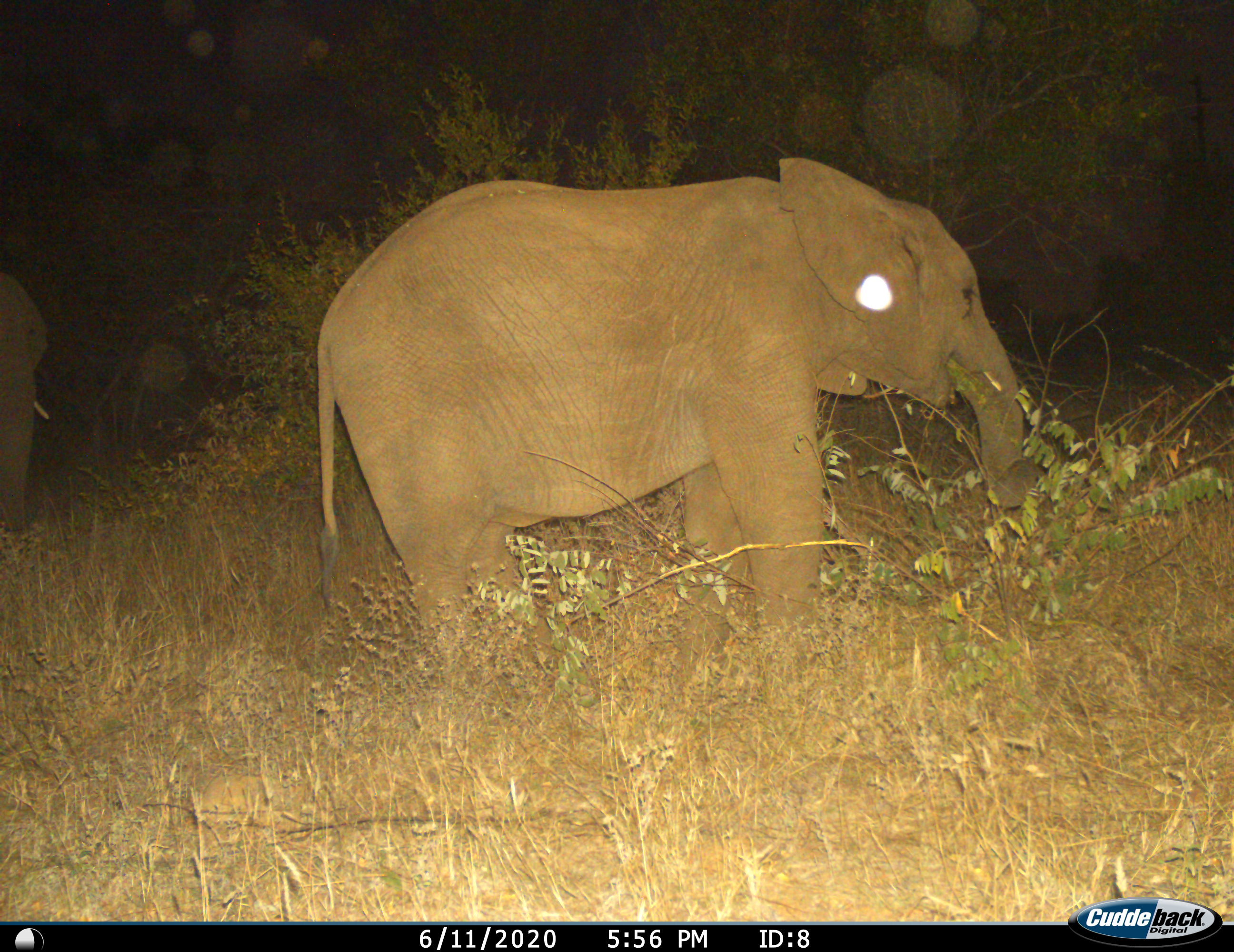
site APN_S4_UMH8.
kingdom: Animalia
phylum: Chordata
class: Mammalia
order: Proboscidea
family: Elephantidae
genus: Loxodonta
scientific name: Loxodonta africana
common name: african bush elephant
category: elephant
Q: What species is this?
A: Elephant (african bush elephant) (Loxodonta africana).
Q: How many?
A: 2.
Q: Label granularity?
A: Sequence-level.